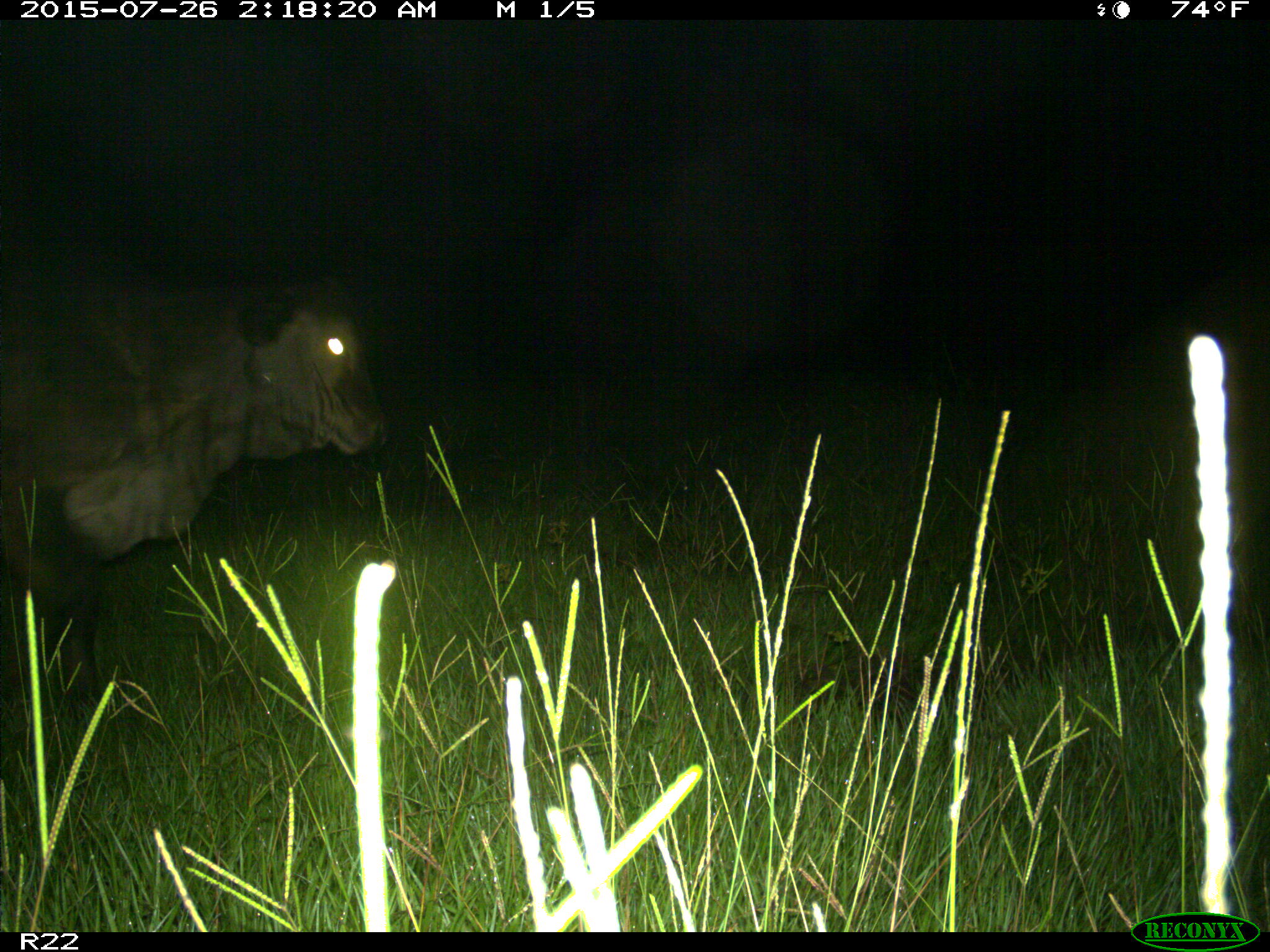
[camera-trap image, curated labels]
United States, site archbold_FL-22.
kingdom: Animalia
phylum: Chordata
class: Mammalia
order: Artiodactyla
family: Bovidae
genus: Bos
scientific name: Bos taurus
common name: domestic cow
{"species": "Bos taurus (domestic cow)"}